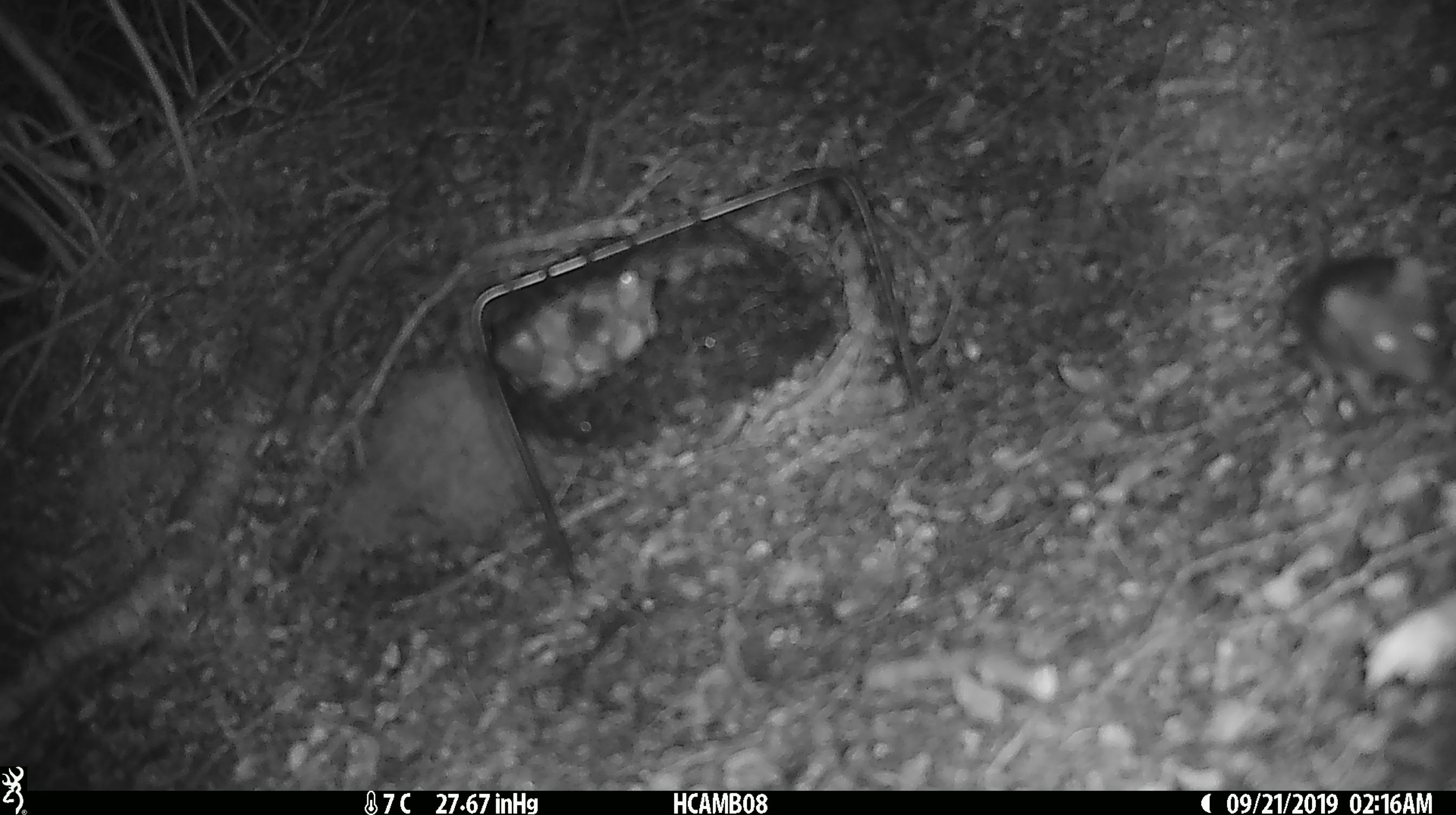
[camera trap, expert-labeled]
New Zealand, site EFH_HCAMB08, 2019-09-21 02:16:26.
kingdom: Animalia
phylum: Chordata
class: Mammalia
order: Rodentia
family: Muridae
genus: Mus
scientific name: Mus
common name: mouse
Mouse (Mus).